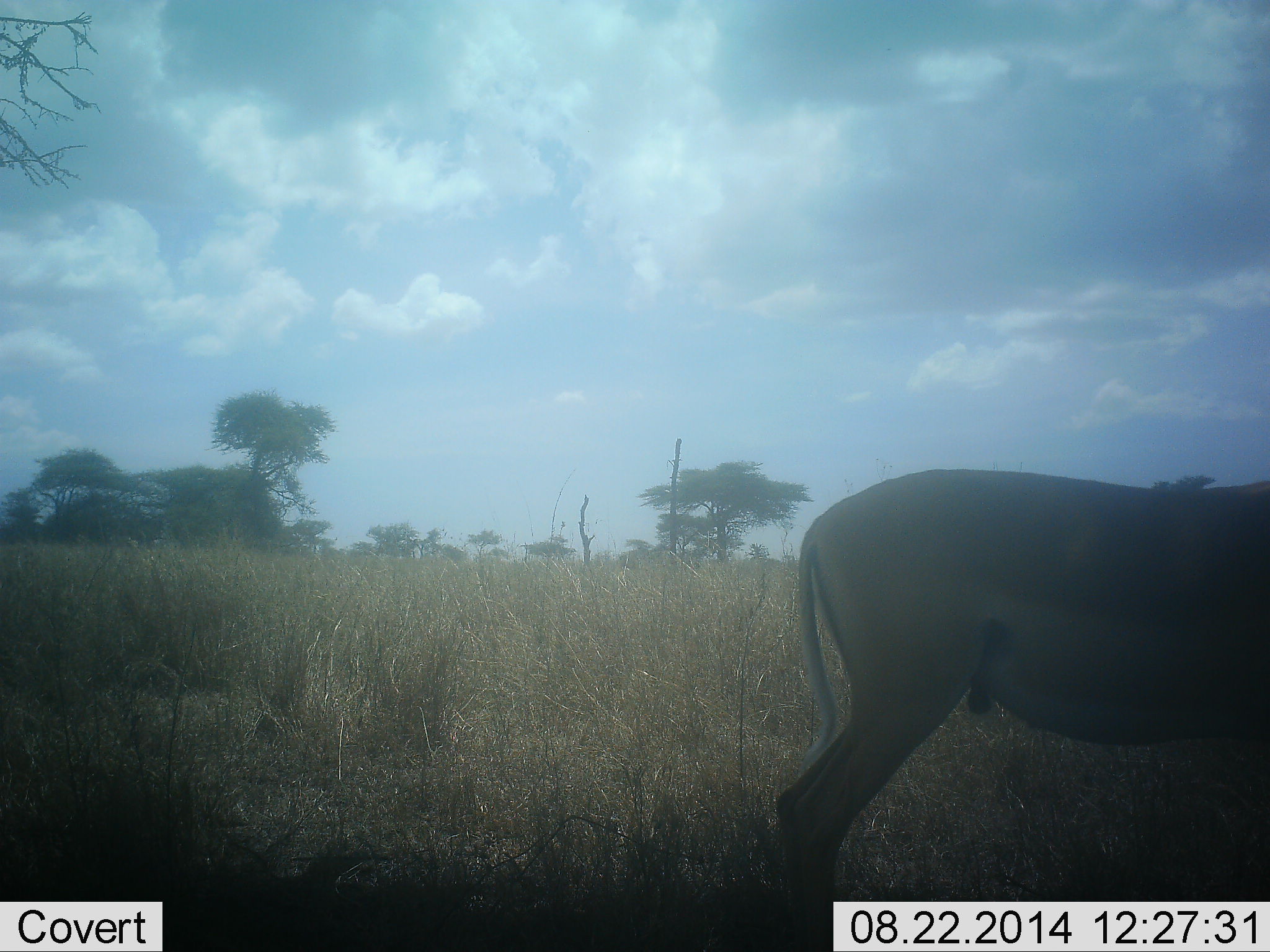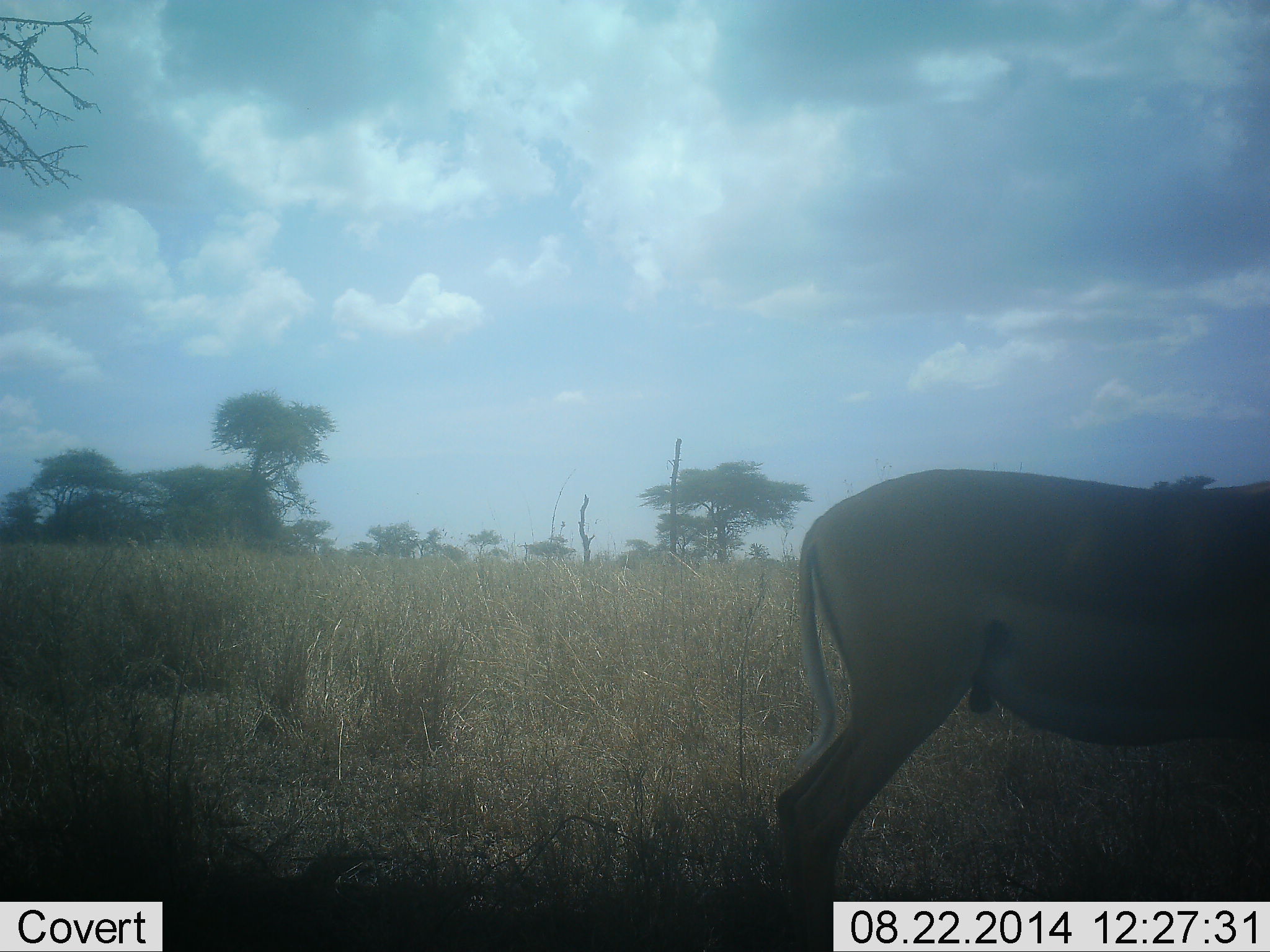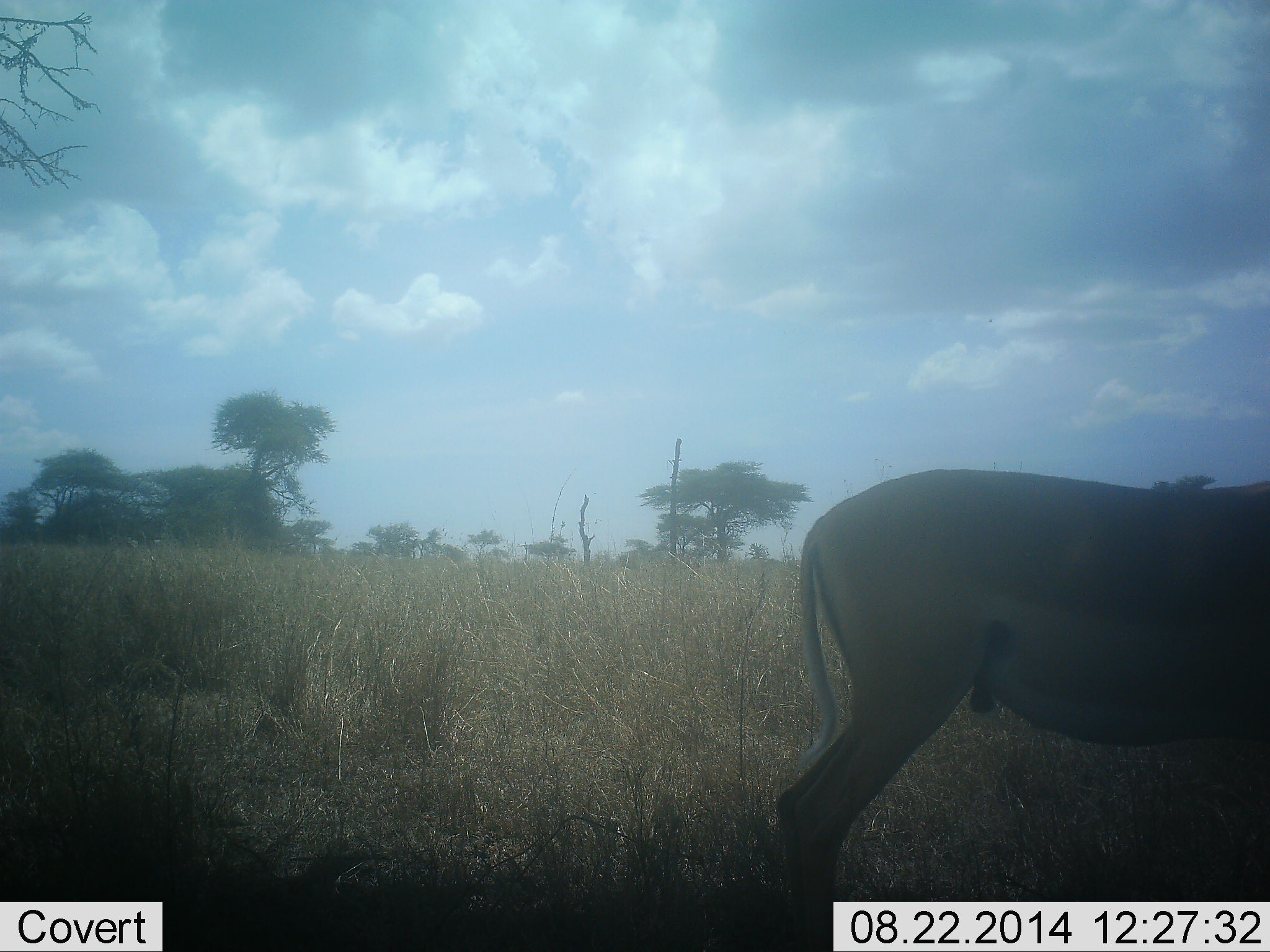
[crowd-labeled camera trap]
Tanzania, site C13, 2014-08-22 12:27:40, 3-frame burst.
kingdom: Animalia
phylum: Chordata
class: Mammalia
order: Artiodactyla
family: Bovidae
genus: Nanger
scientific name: Nanger granti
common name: grant's gazelle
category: gazellegrants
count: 1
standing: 100%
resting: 0%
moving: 0%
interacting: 0%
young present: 0%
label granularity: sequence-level